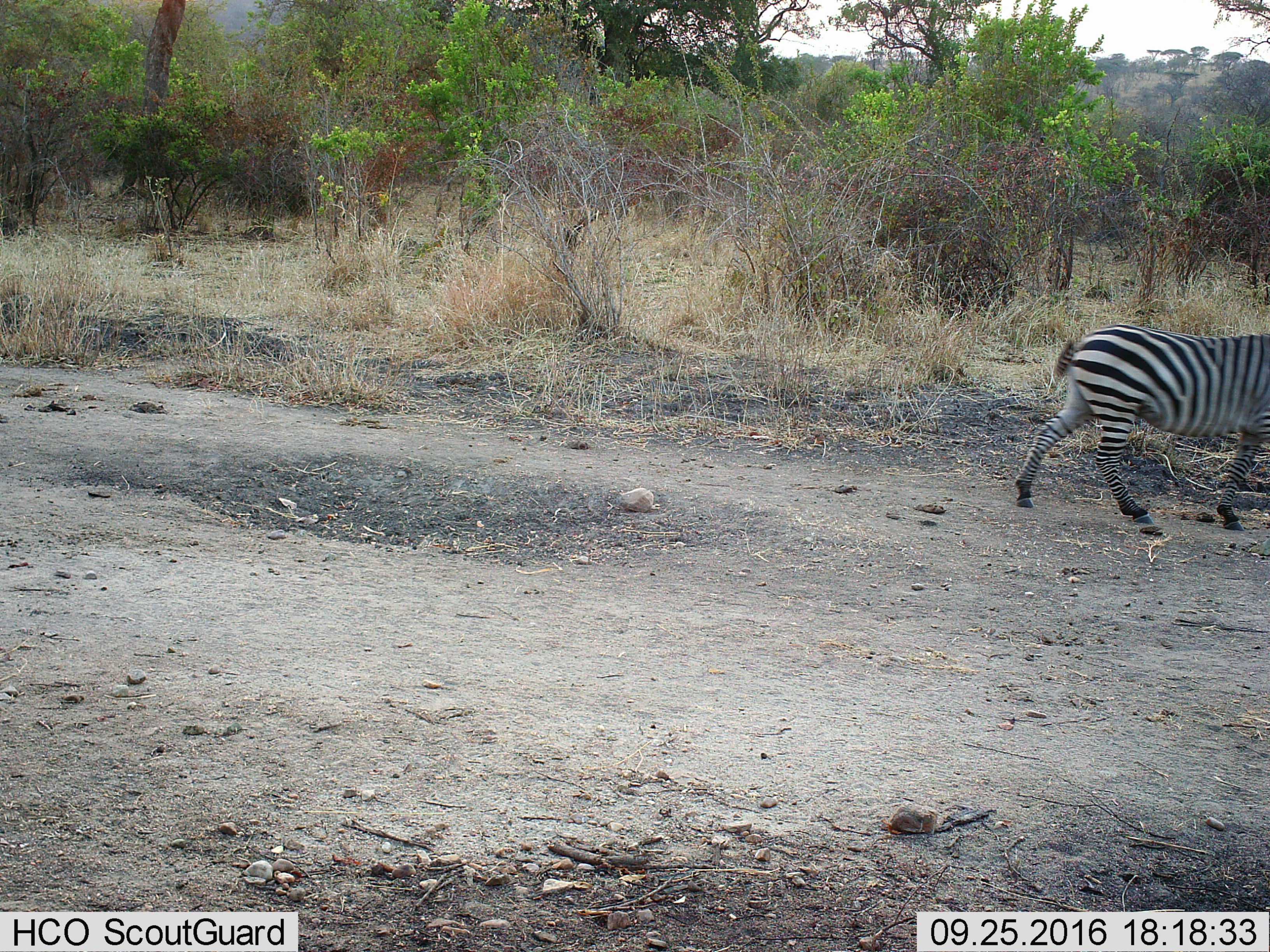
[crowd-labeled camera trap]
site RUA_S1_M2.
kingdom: Animalia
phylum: Chordata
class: Mammalia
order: Perissodactyla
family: Equidae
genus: Equus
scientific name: Equus quagga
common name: plains zebra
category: zebraplains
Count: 1.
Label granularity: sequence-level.